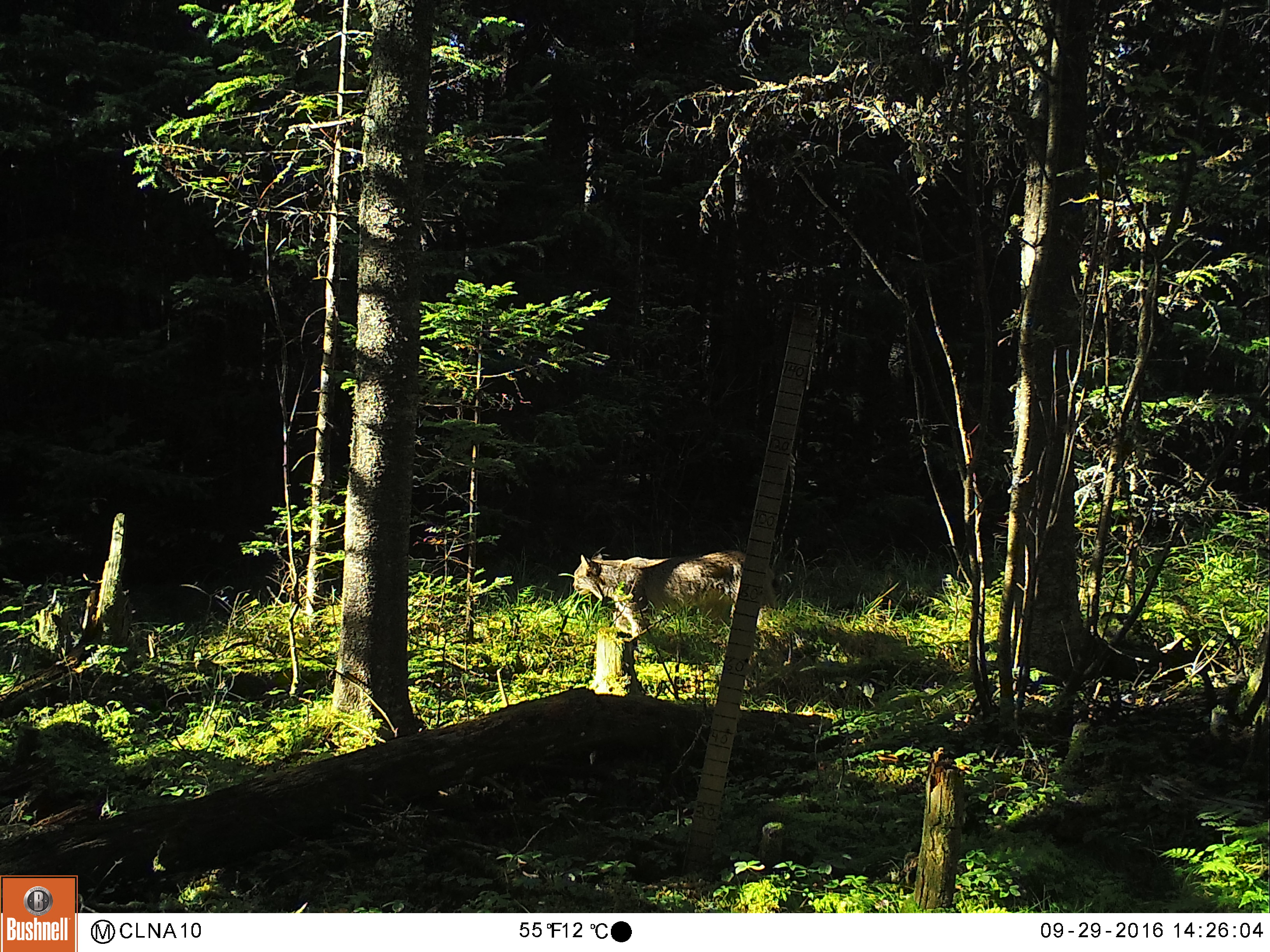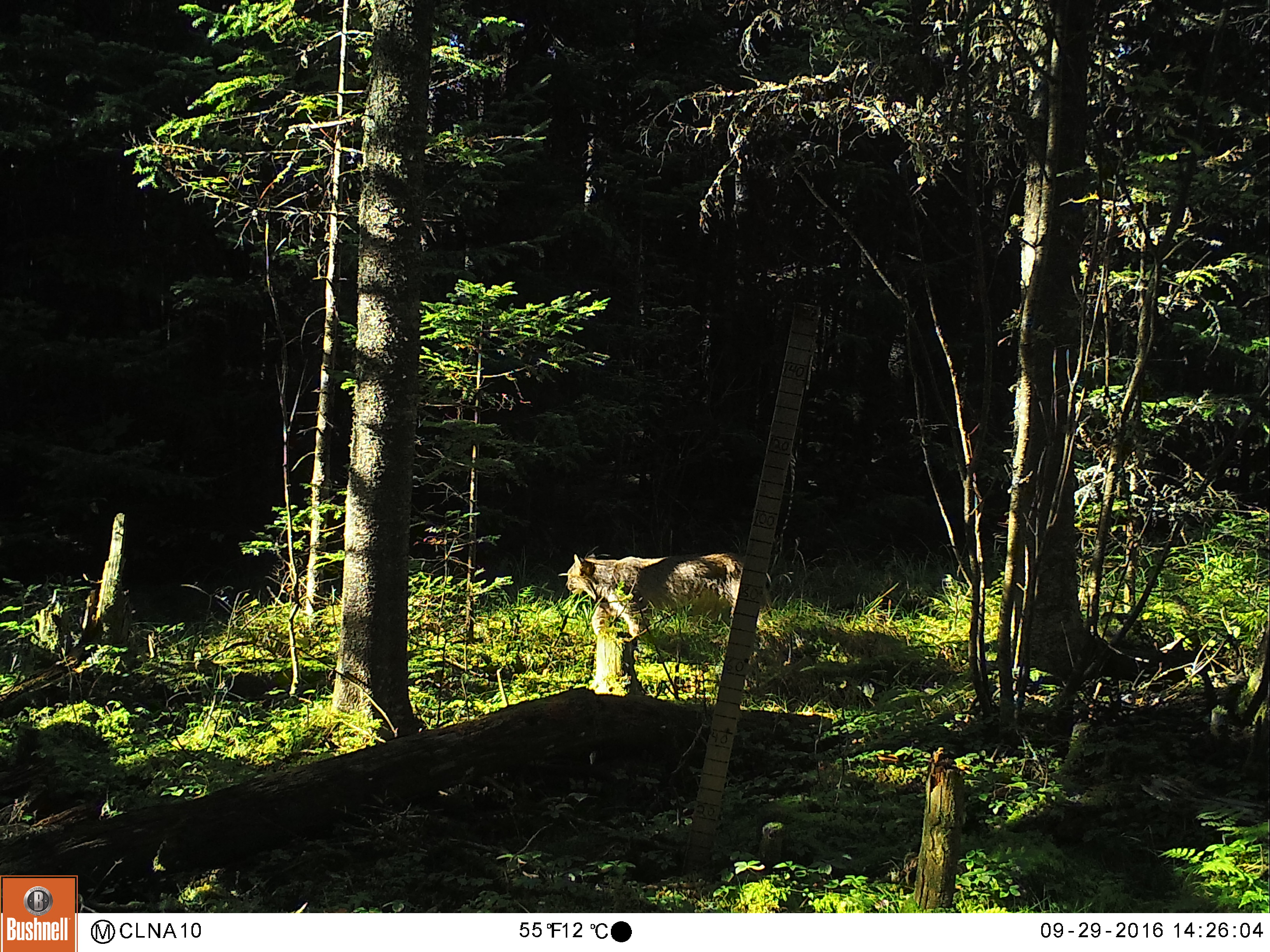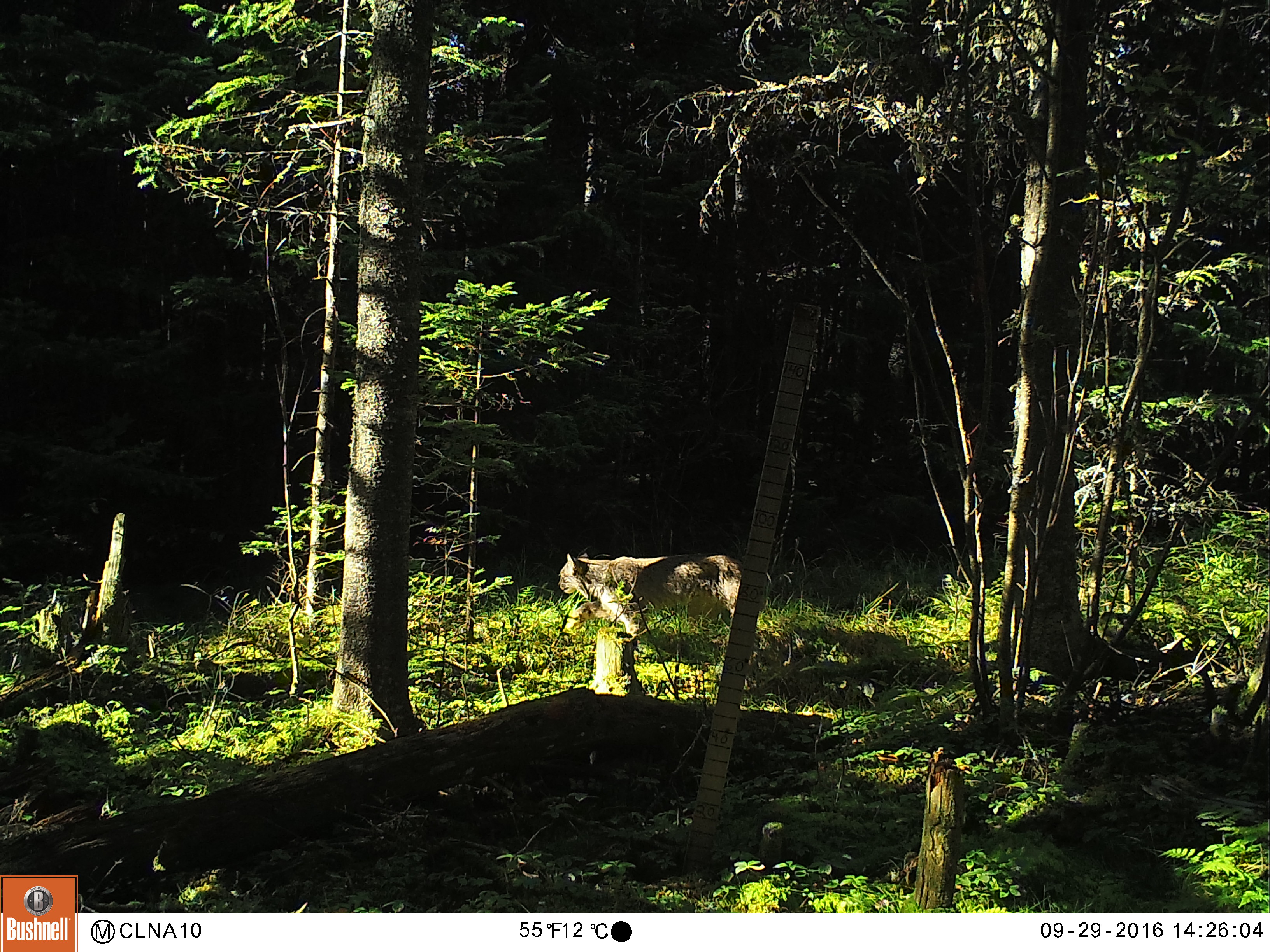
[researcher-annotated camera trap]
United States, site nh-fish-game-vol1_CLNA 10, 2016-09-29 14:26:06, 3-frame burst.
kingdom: Animalia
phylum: Chordata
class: Mammalia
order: Carnivora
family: Felidae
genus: Lynx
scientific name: Lynx canadensis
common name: canada lynx